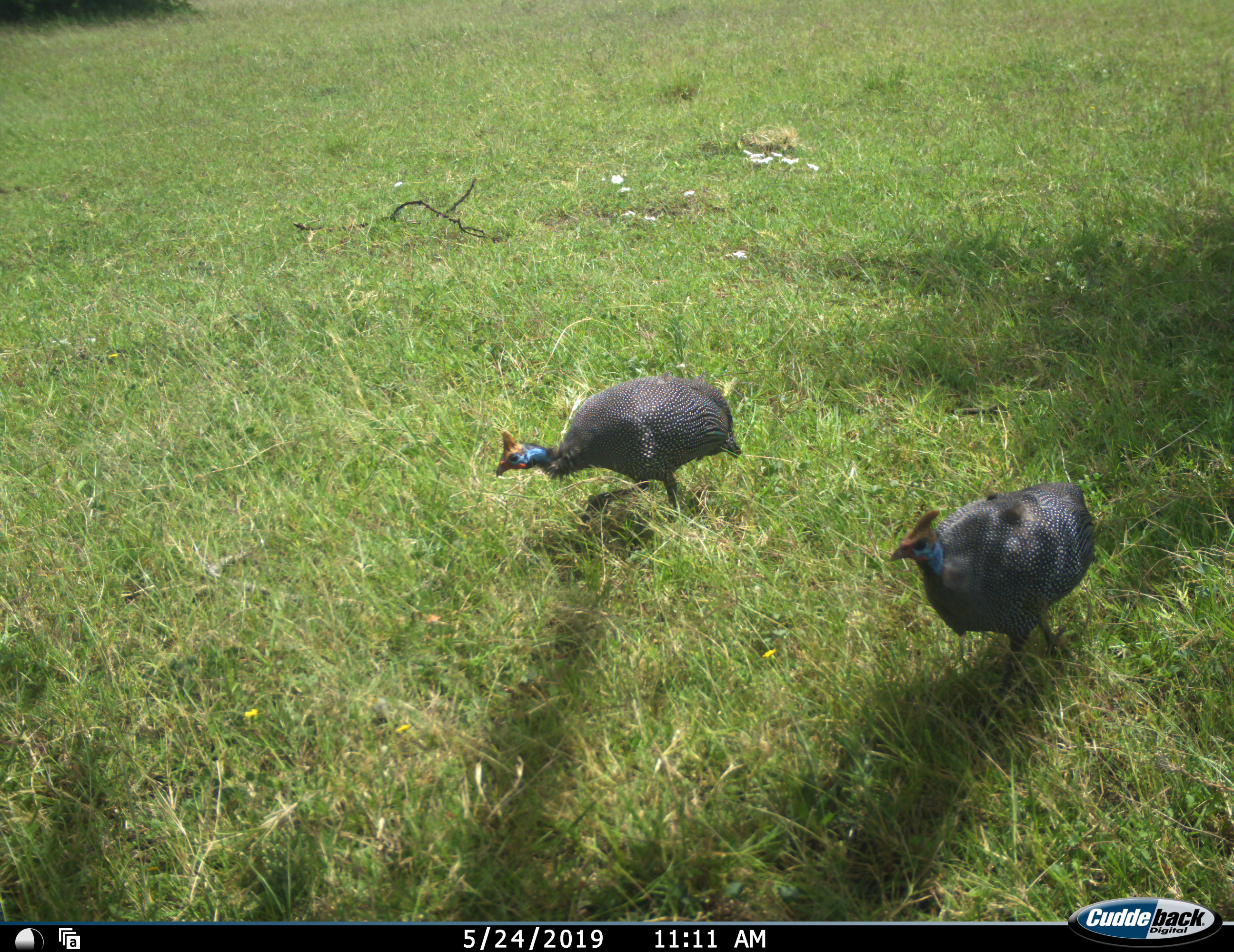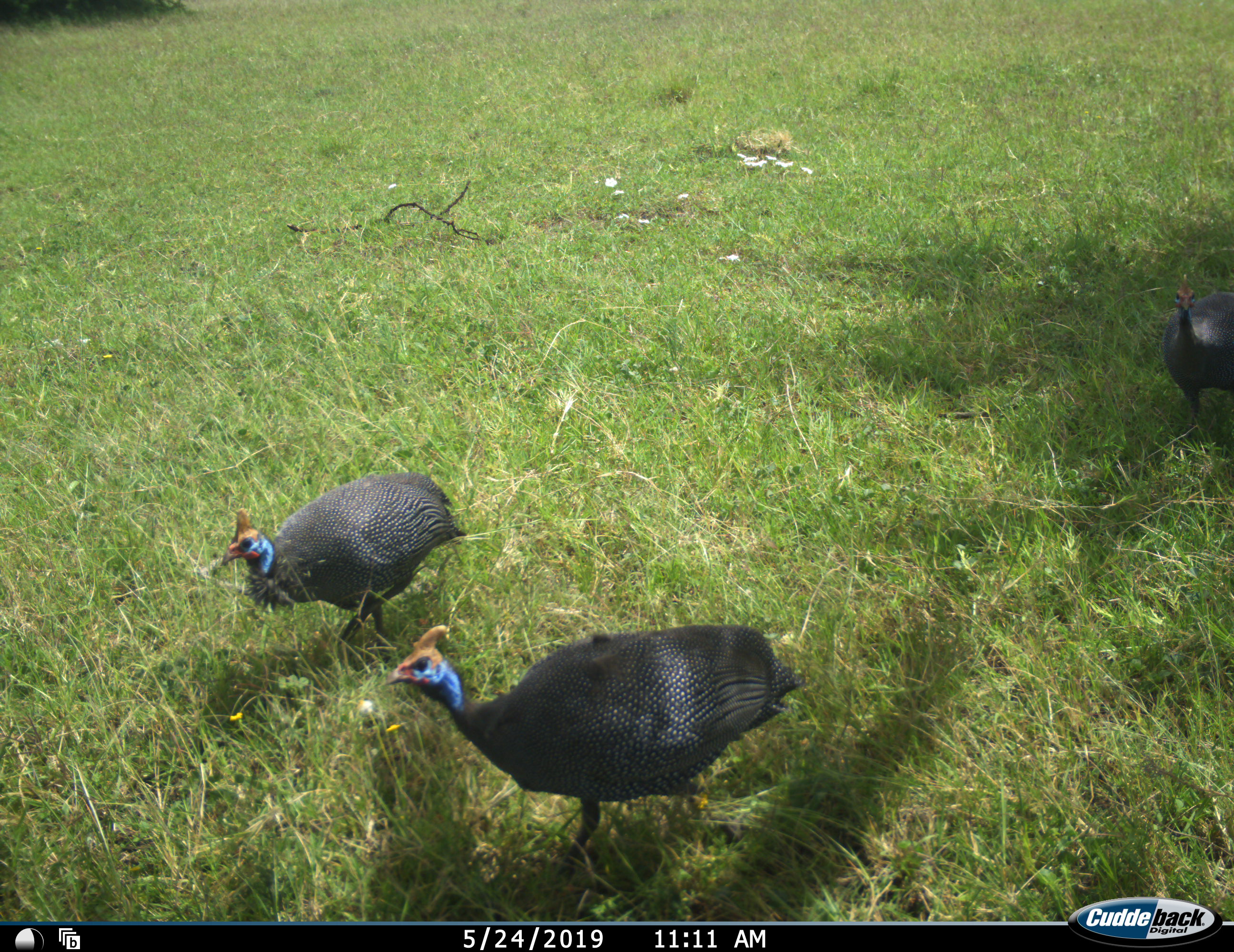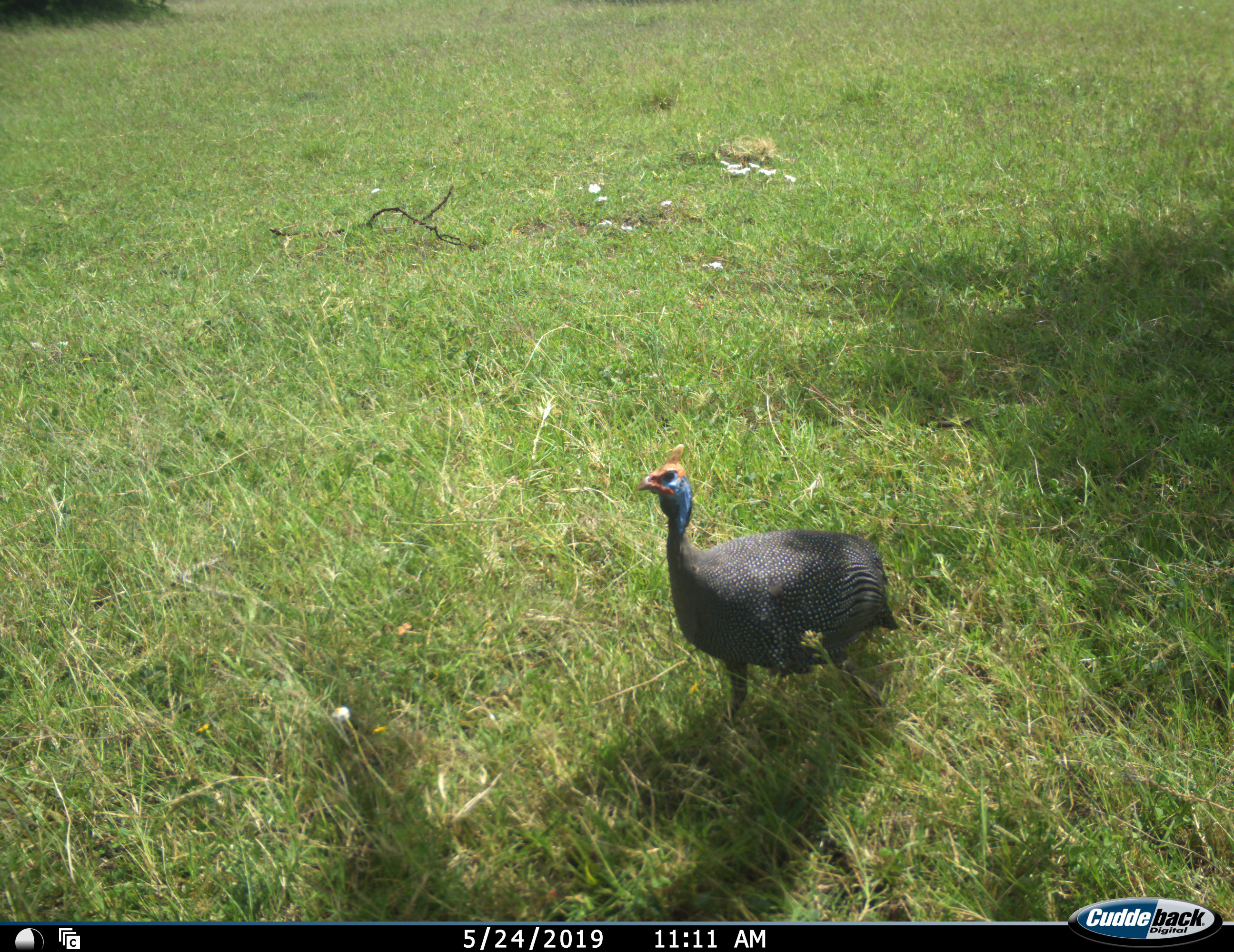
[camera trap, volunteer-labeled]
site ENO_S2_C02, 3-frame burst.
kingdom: Animalia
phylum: Chordata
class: Aves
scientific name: Aves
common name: bird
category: birdother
Birdother (bird) (Aves), count 3. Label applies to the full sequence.